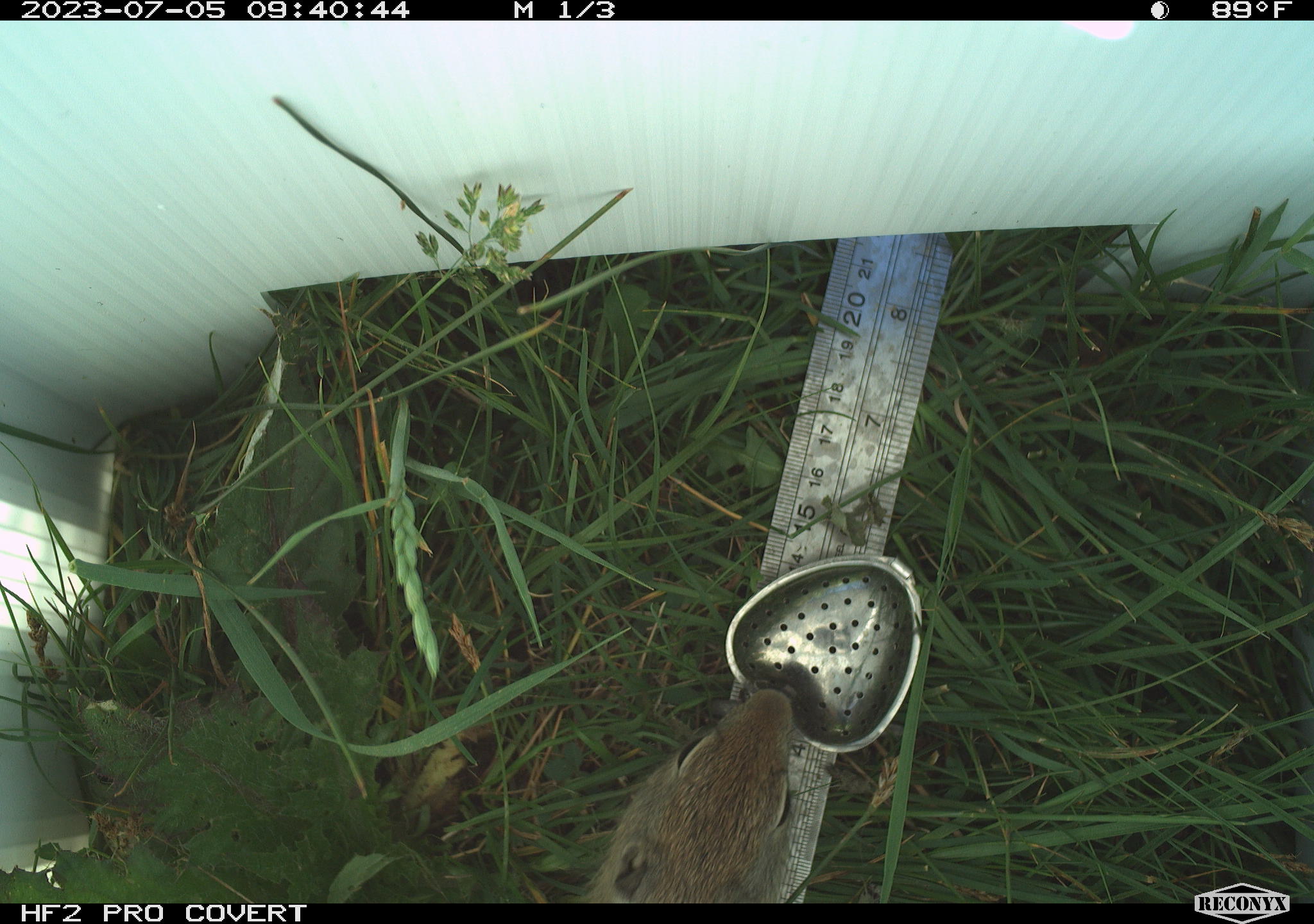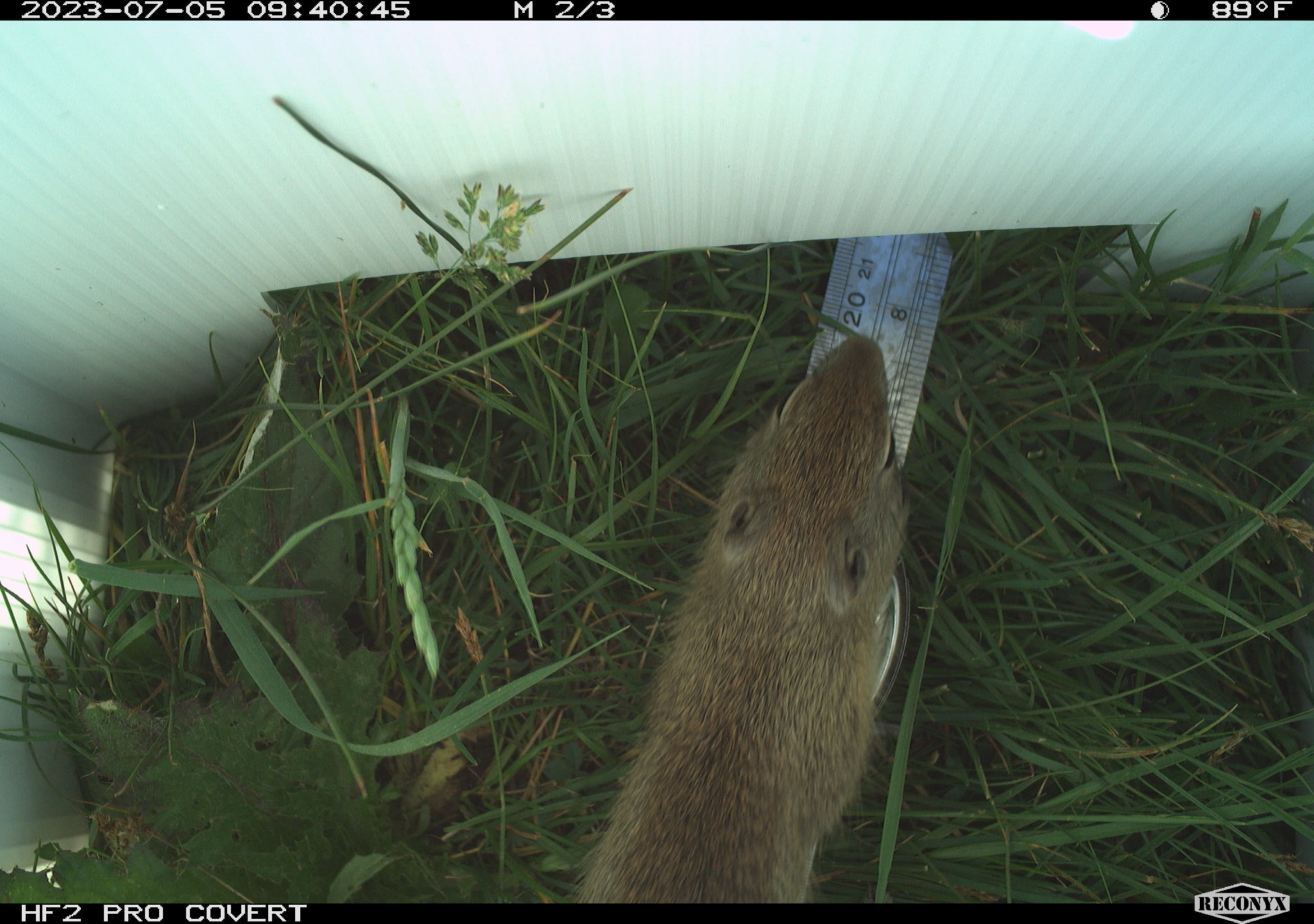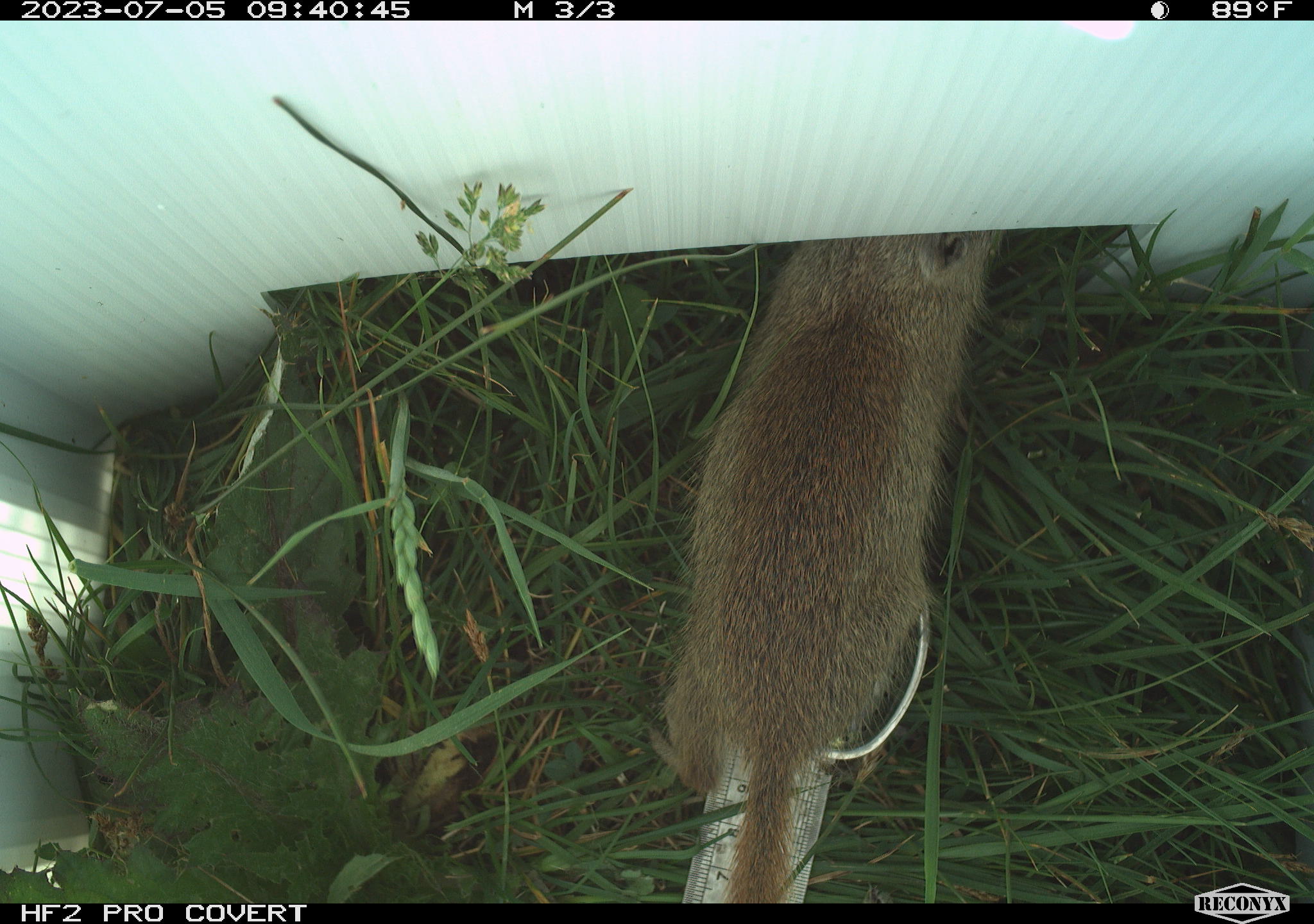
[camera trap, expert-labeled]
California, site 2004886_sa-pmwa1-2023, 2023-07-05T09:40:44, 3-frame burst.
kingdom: Animalia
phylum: Chordata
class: Mammalia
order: Rodentia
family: Sciuridae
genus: Urocitellus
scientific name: Urocitellus beldingi beldingi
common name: belding's ground squirrel